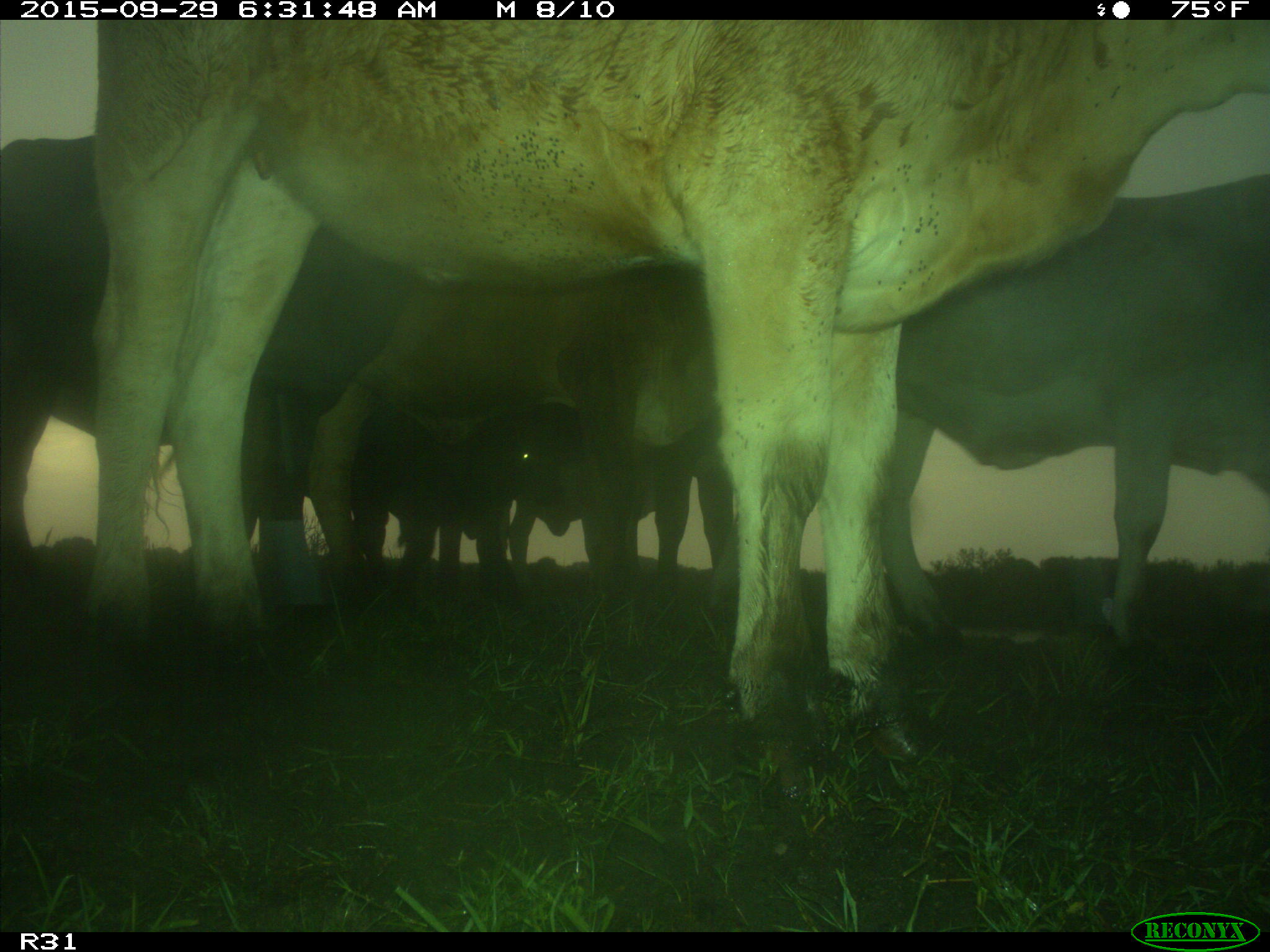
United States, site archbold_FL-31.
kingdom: Animalia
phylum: Chordata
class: Mammalia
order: Artiodactyla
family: Bovidae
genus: Bos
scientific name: Bos taurus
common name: domestic cow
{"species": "Bos taurus (domestic cow)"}